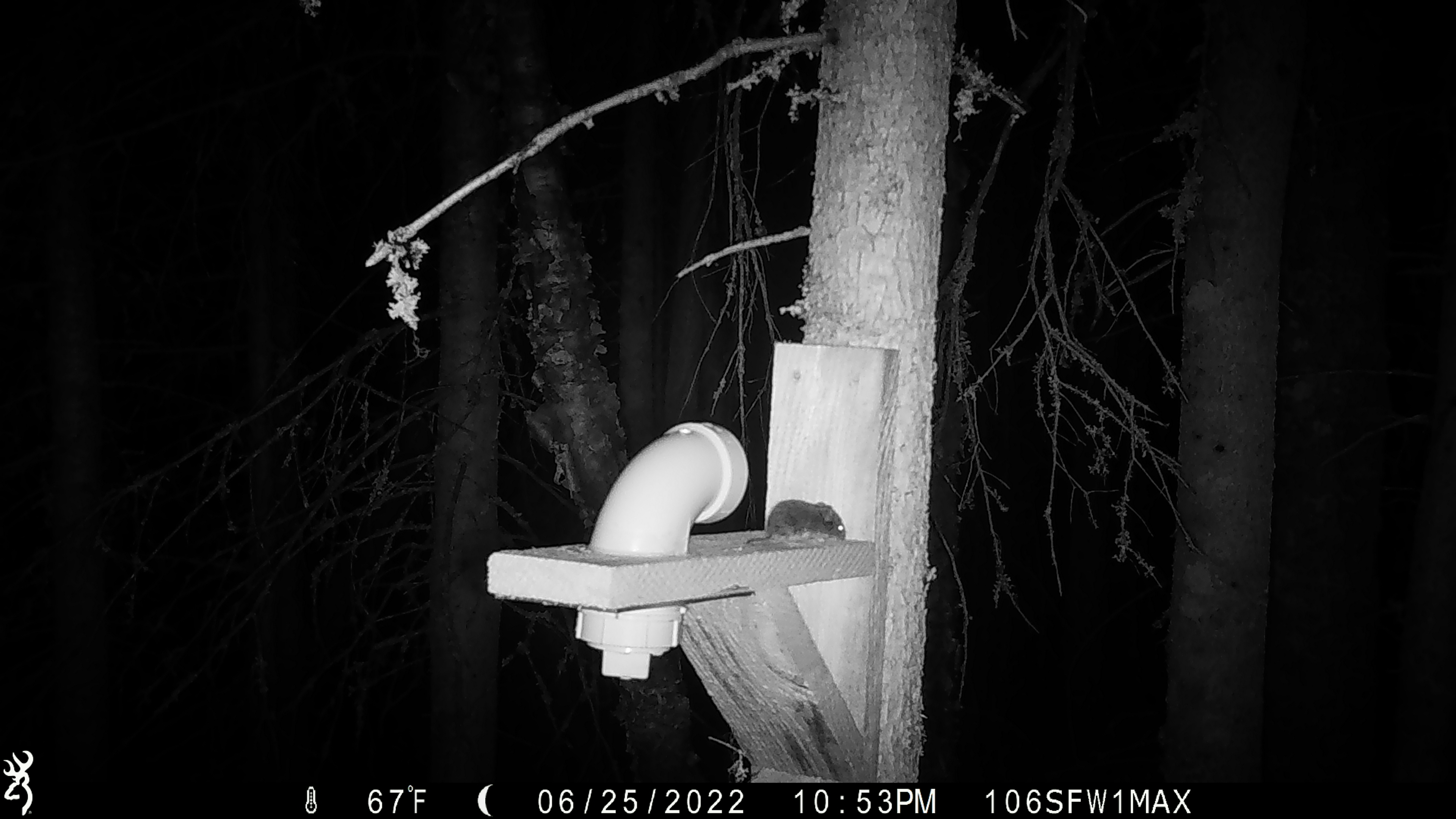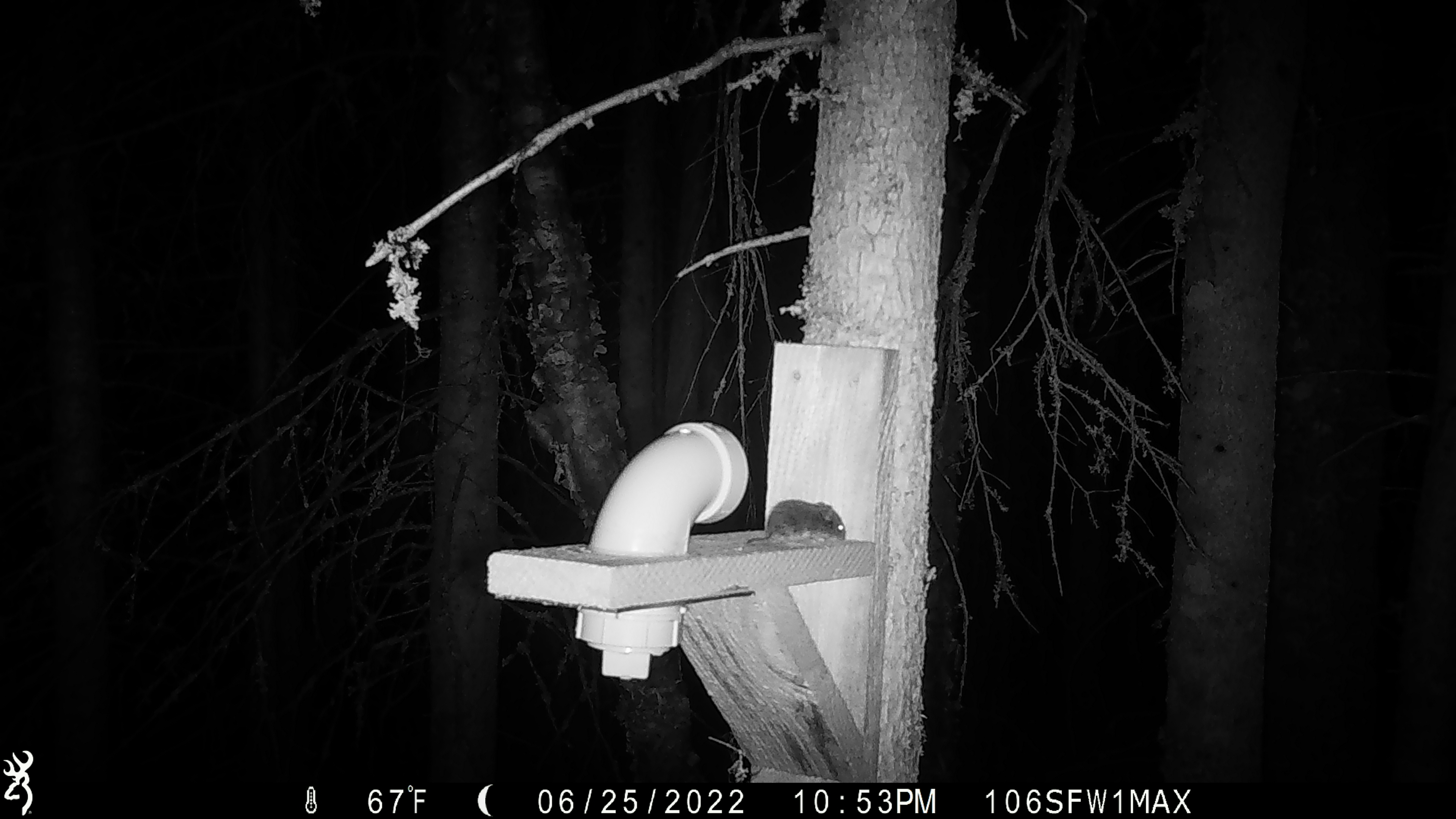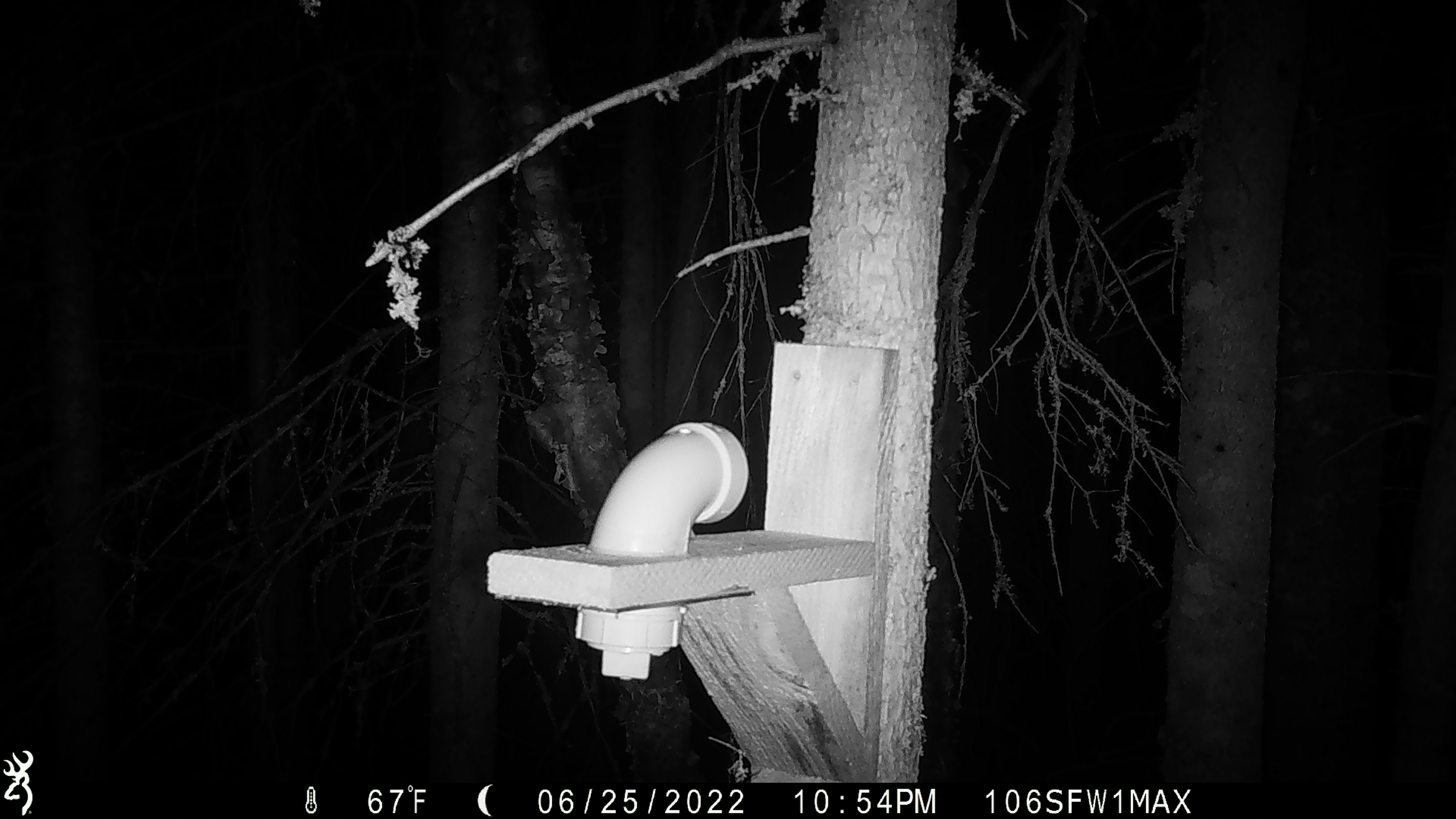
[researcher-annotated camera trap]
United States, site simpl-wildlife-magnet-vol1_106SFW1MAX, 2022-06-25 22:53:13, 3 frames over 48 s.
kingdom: Animalia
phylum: Chordata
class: Mammalia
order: Rodentia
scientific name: Rodentia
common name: mouse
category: mouse sp.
Mouse sp. (mouse) (Rodentia).